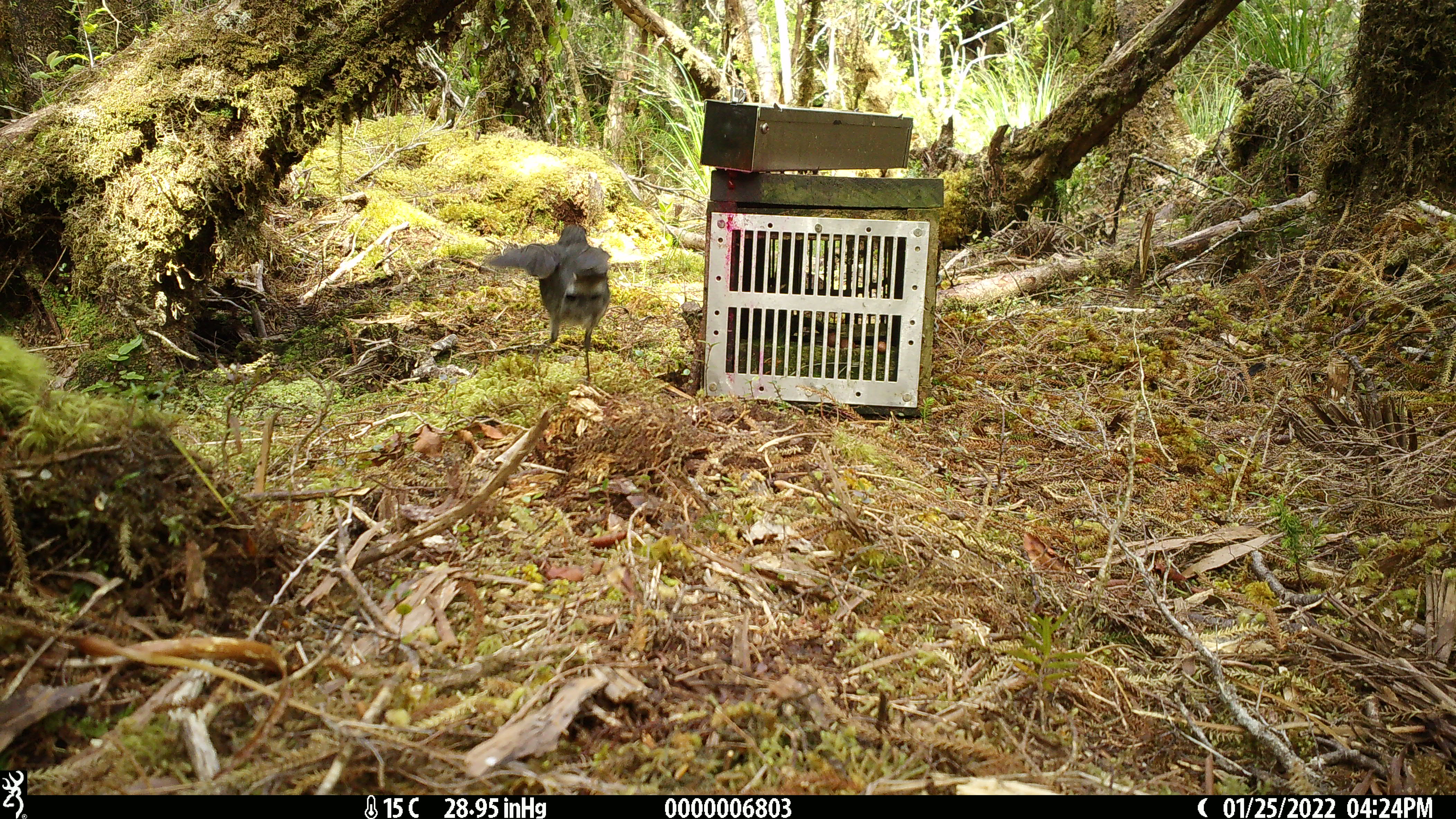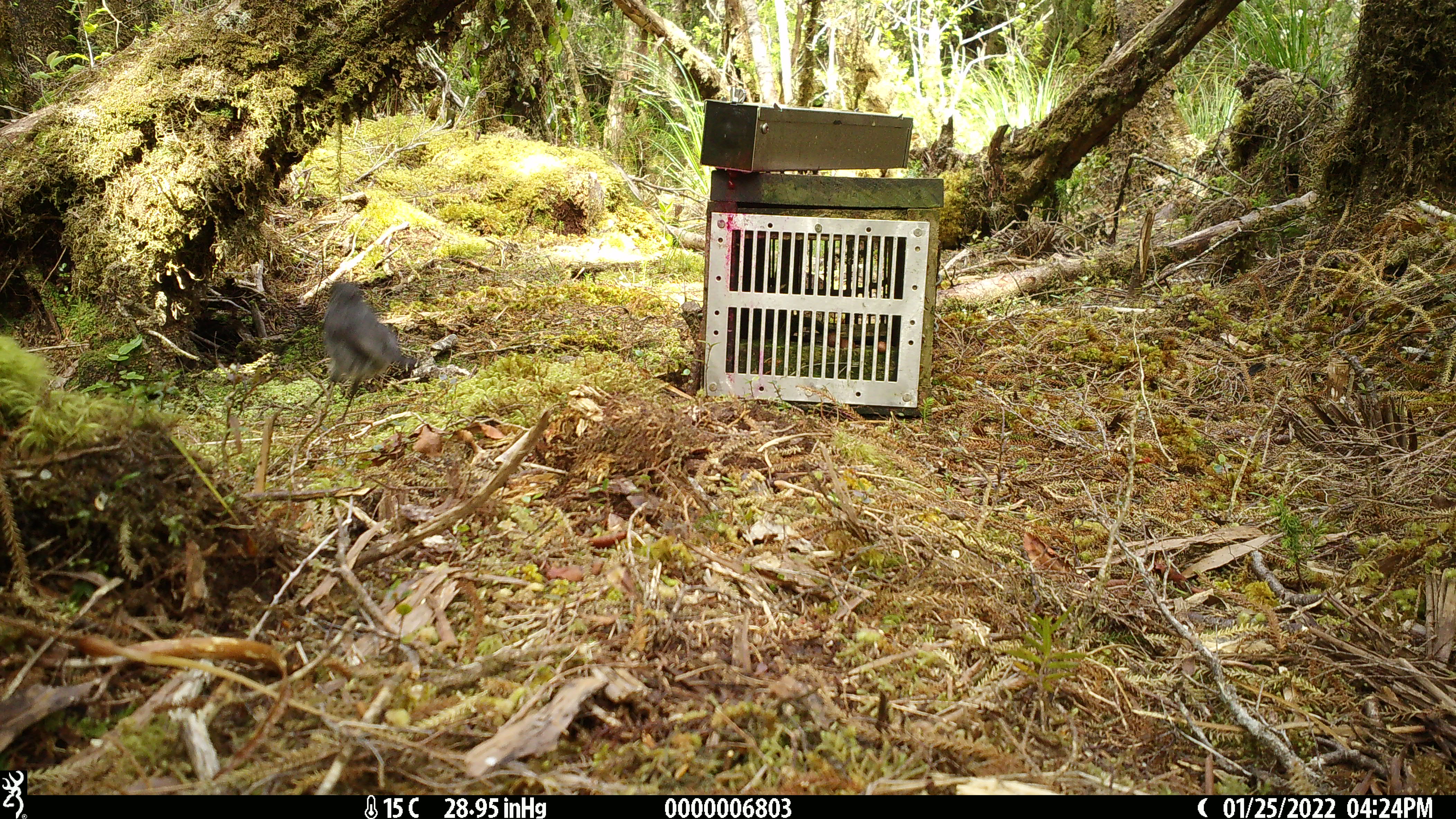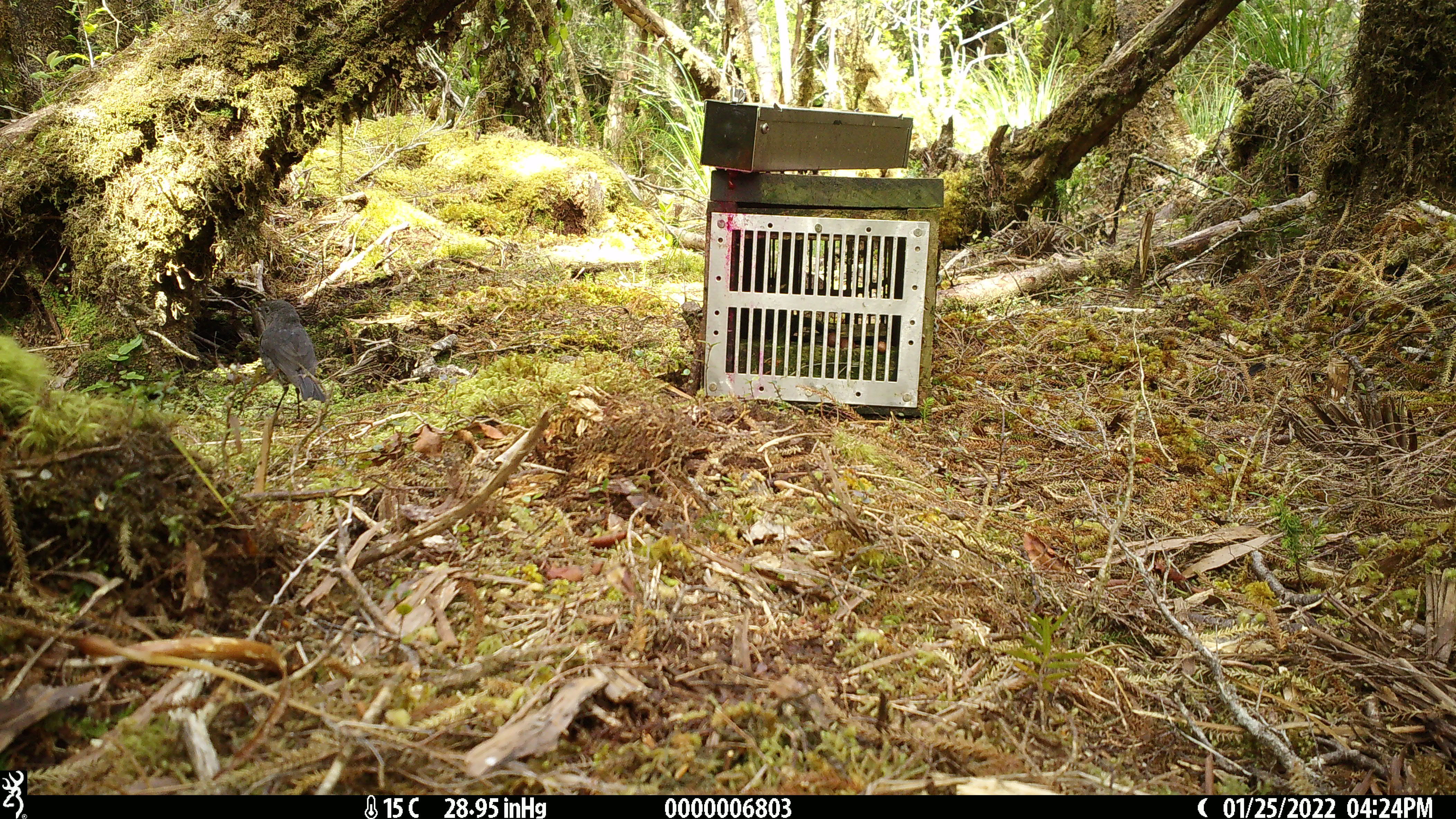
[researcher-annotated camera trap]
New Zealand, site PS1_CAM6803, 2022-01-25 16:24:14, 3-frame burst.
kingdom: Animalia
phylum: Chordata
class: Aves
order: Passeriformes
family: Petroicidae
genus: Petroica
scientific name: Petroica australis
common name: new zealand robin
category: robin